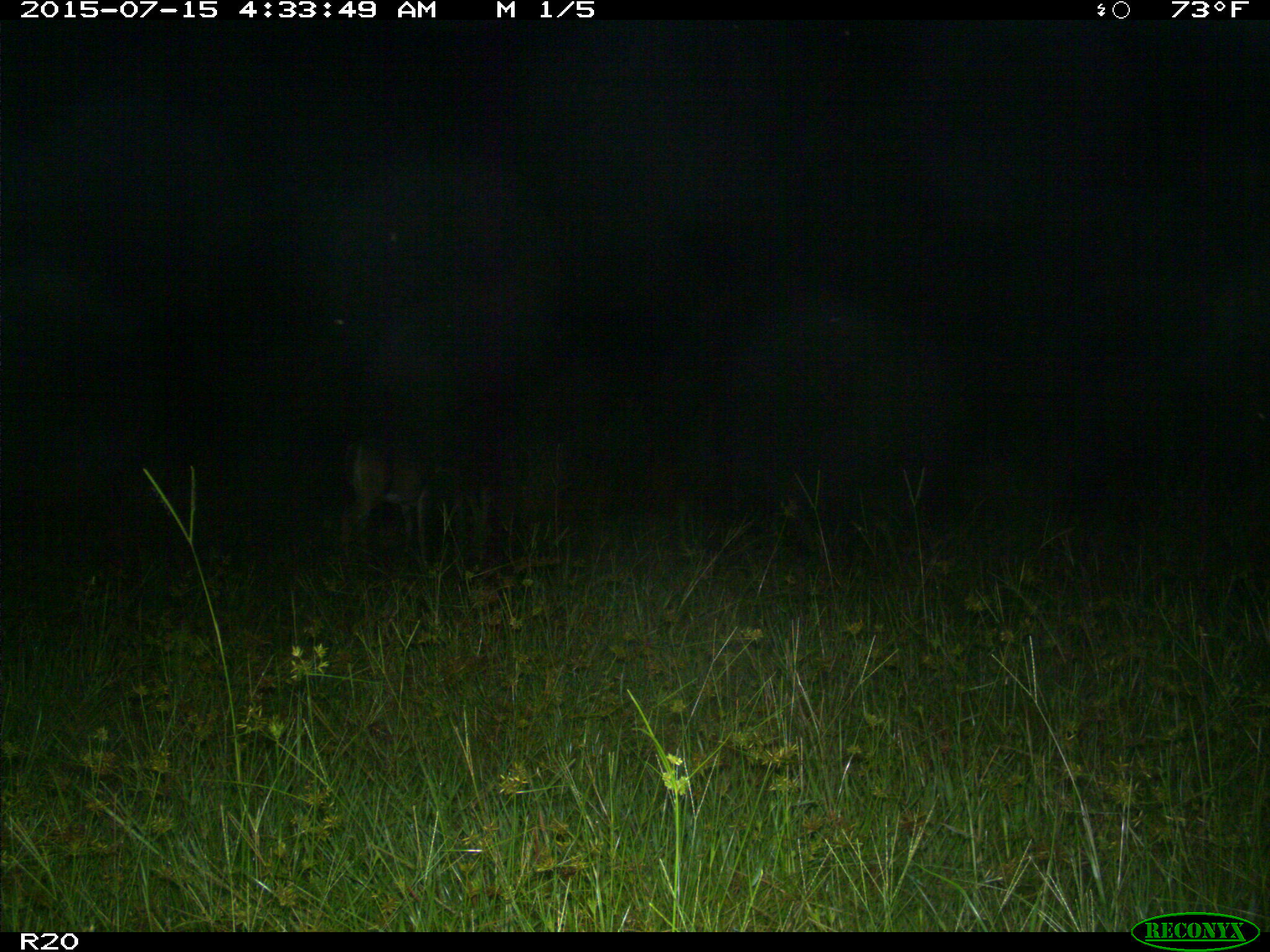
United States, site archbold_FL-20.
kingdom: Animalia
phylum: Chordata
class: Mammalia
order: Artiodactyla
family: Cervidae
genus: Odocoileus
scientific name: Odocoileus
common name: deer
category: unidentified deer